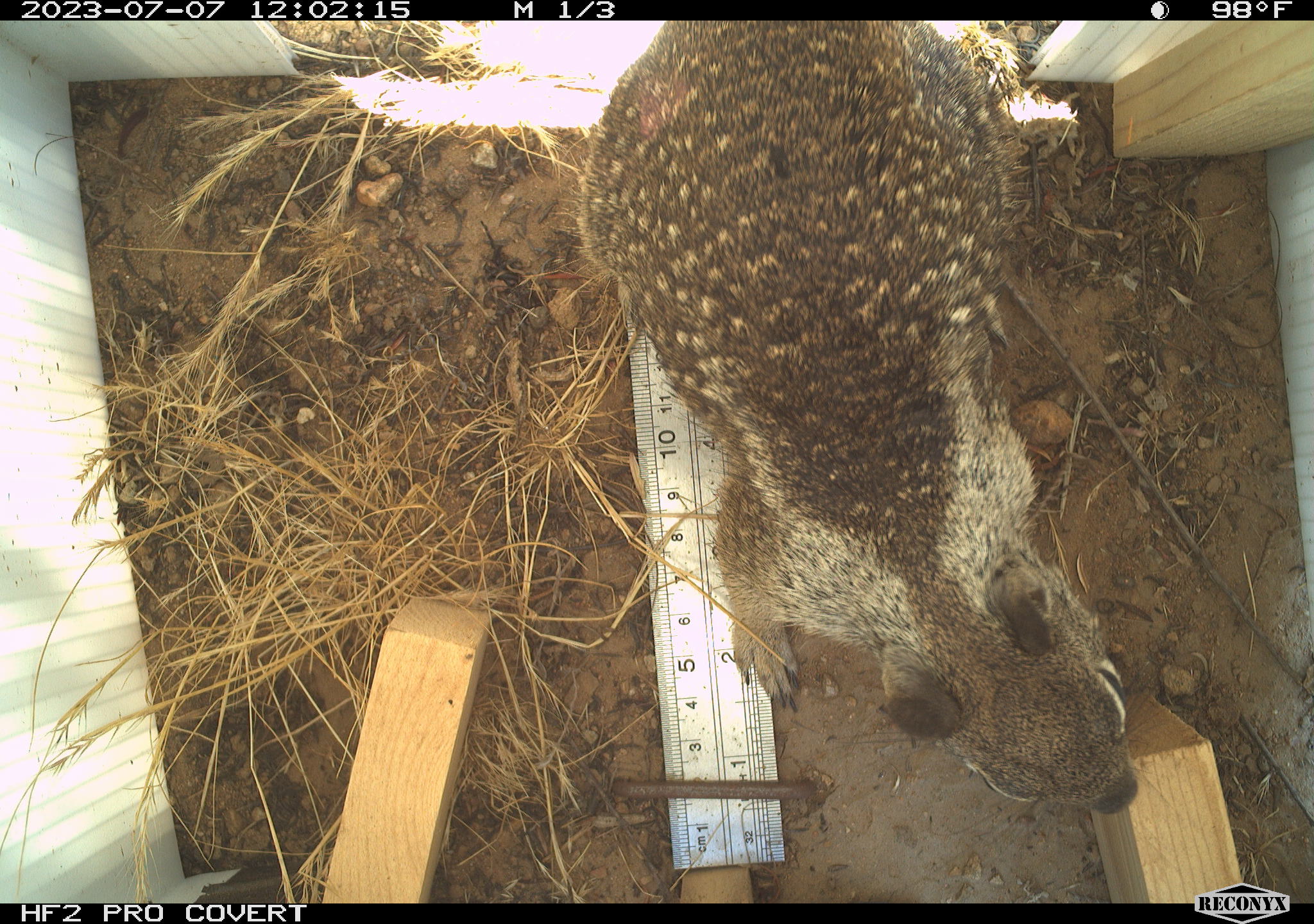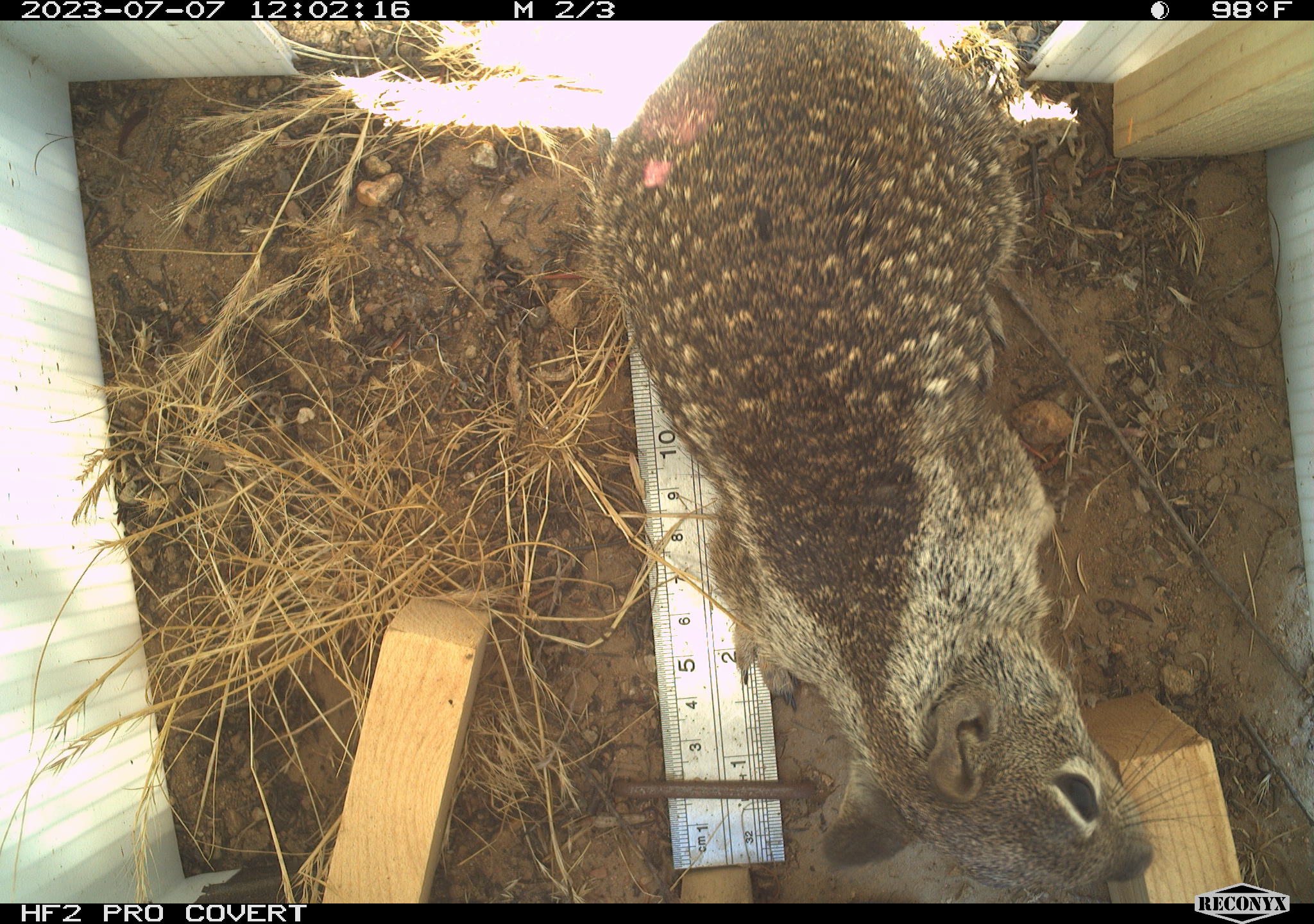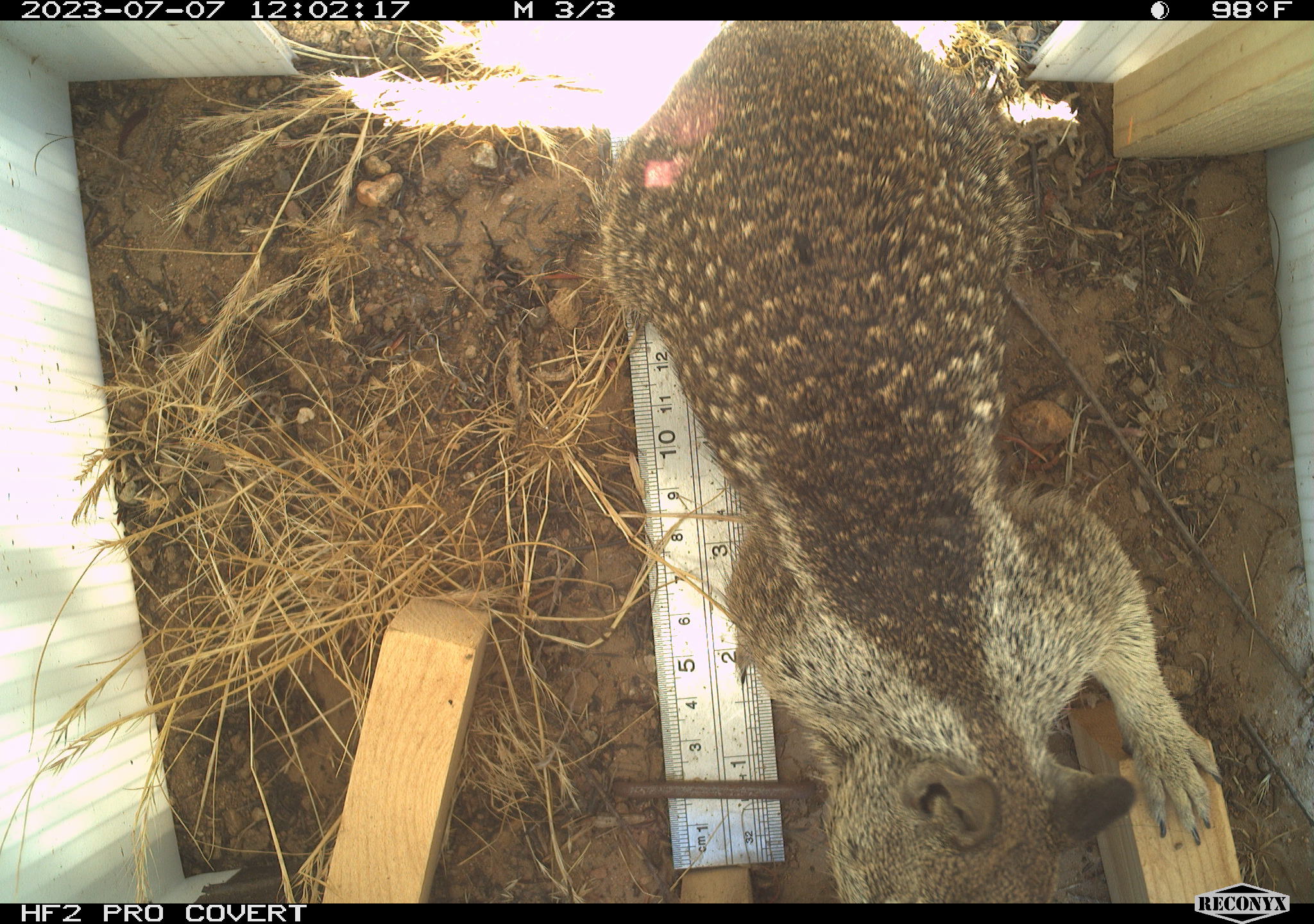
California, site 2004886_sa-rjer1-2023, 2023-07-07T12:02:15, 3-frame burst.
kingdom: Animalia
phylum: Chordata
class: Mammalia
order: Rodentia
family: Sciuridae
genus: Otospermophilus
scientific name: Otospermophilus beecheyi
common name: california ground squirrel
California ground squirrel (Otospermophilus beecheyi).